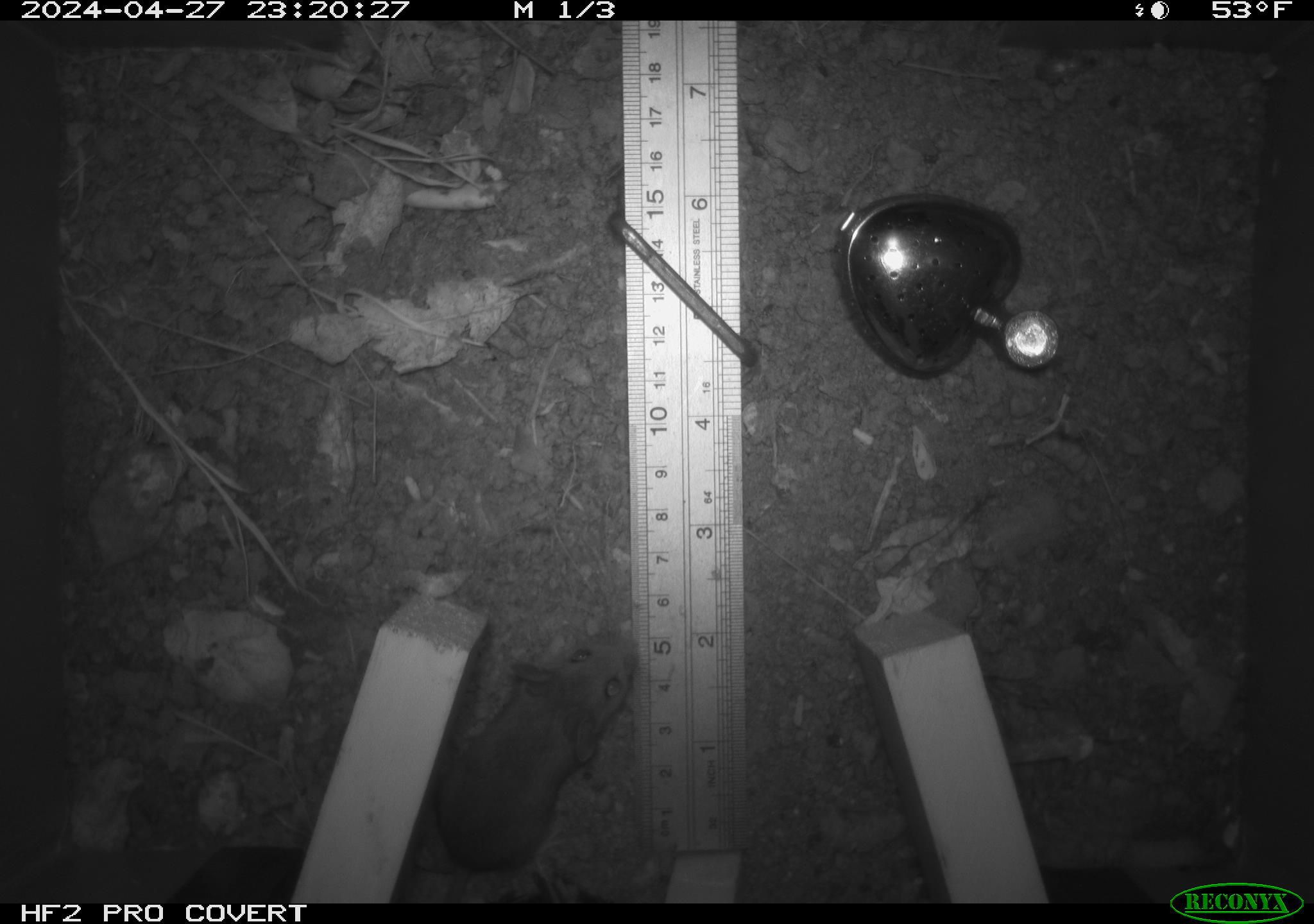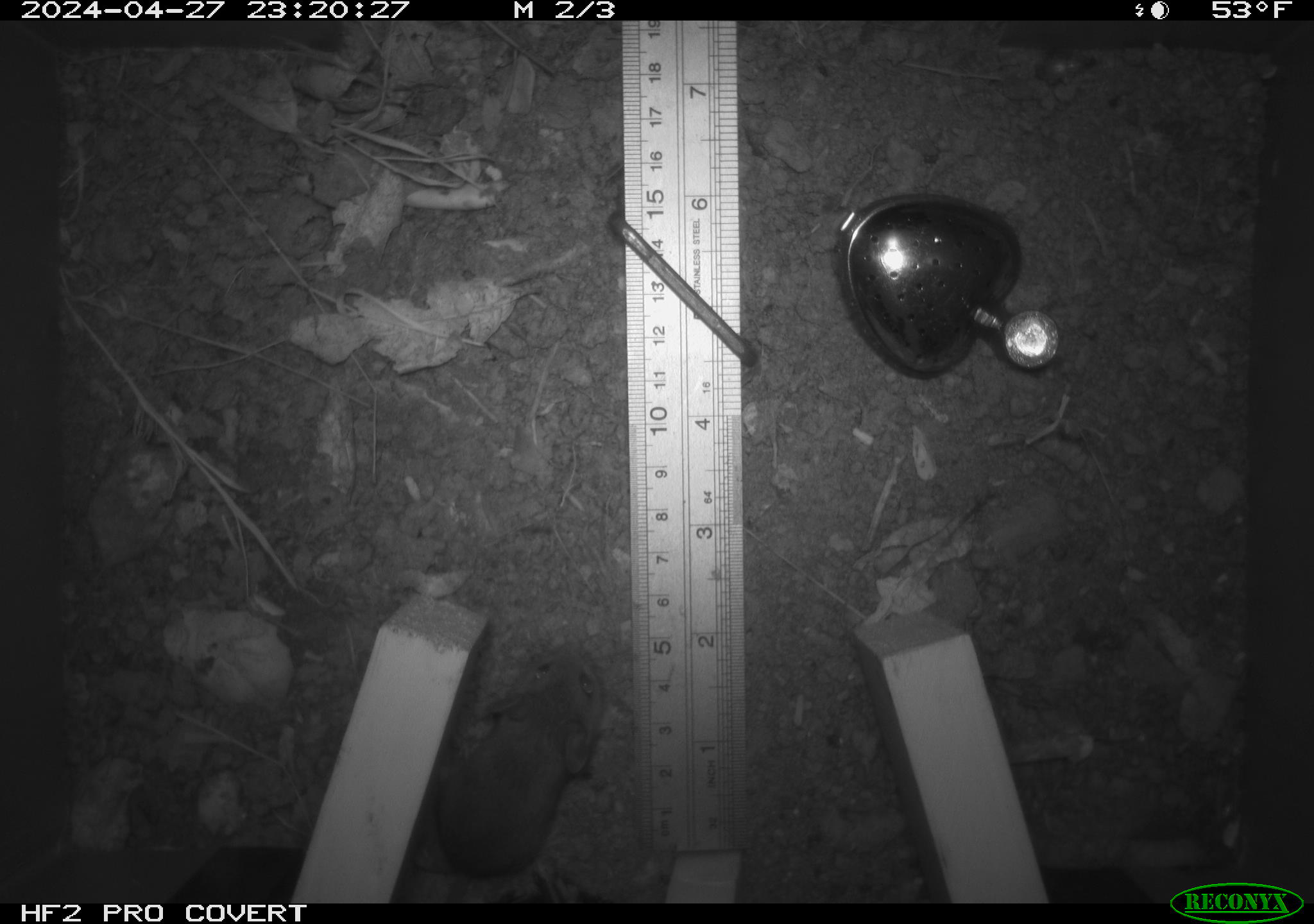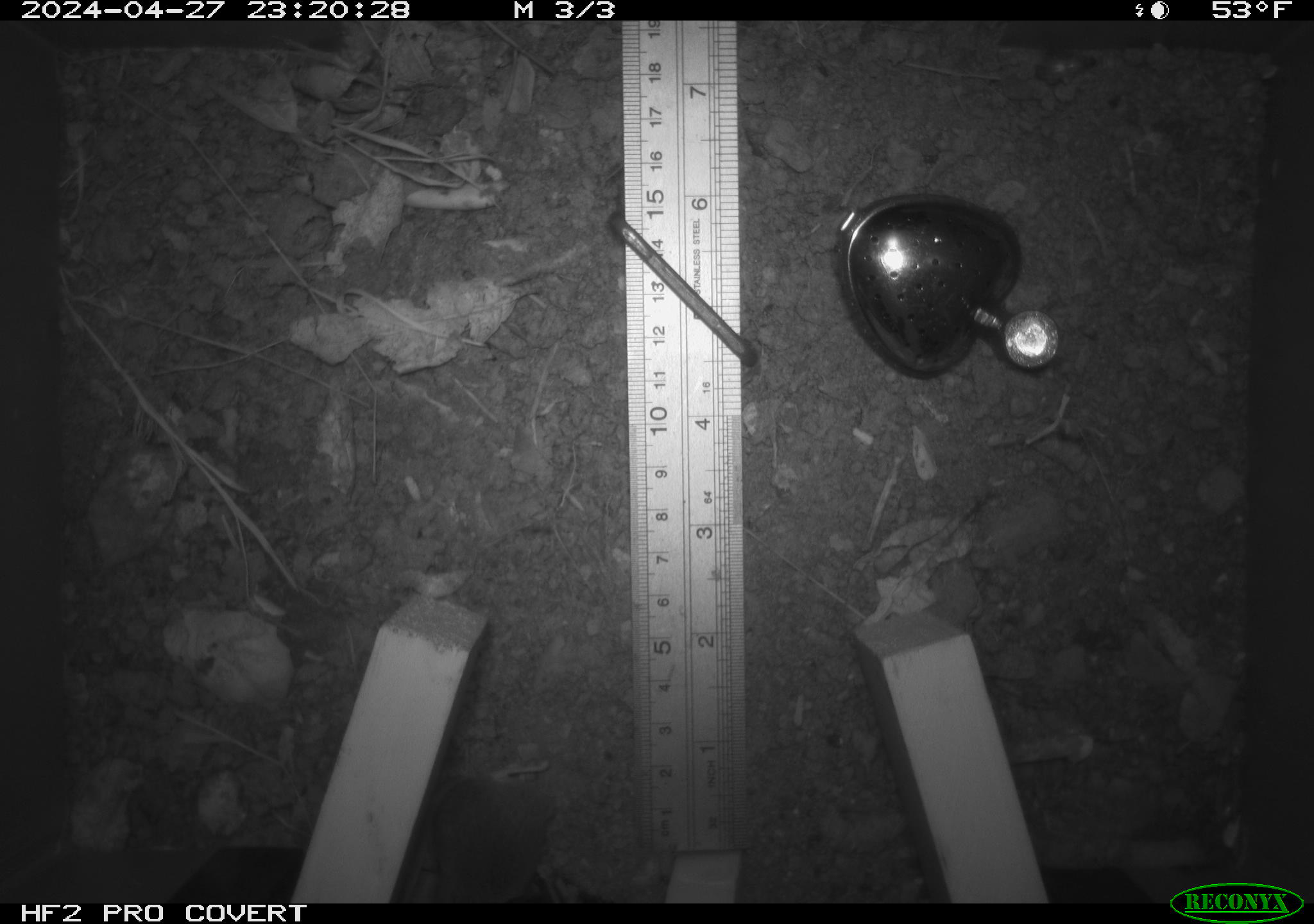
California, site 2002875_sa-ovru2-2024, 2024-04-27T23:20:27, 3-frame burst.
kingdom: Animalia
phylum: Chordata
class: Mammalia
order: Rodentia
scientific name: Rodentia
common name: rodent